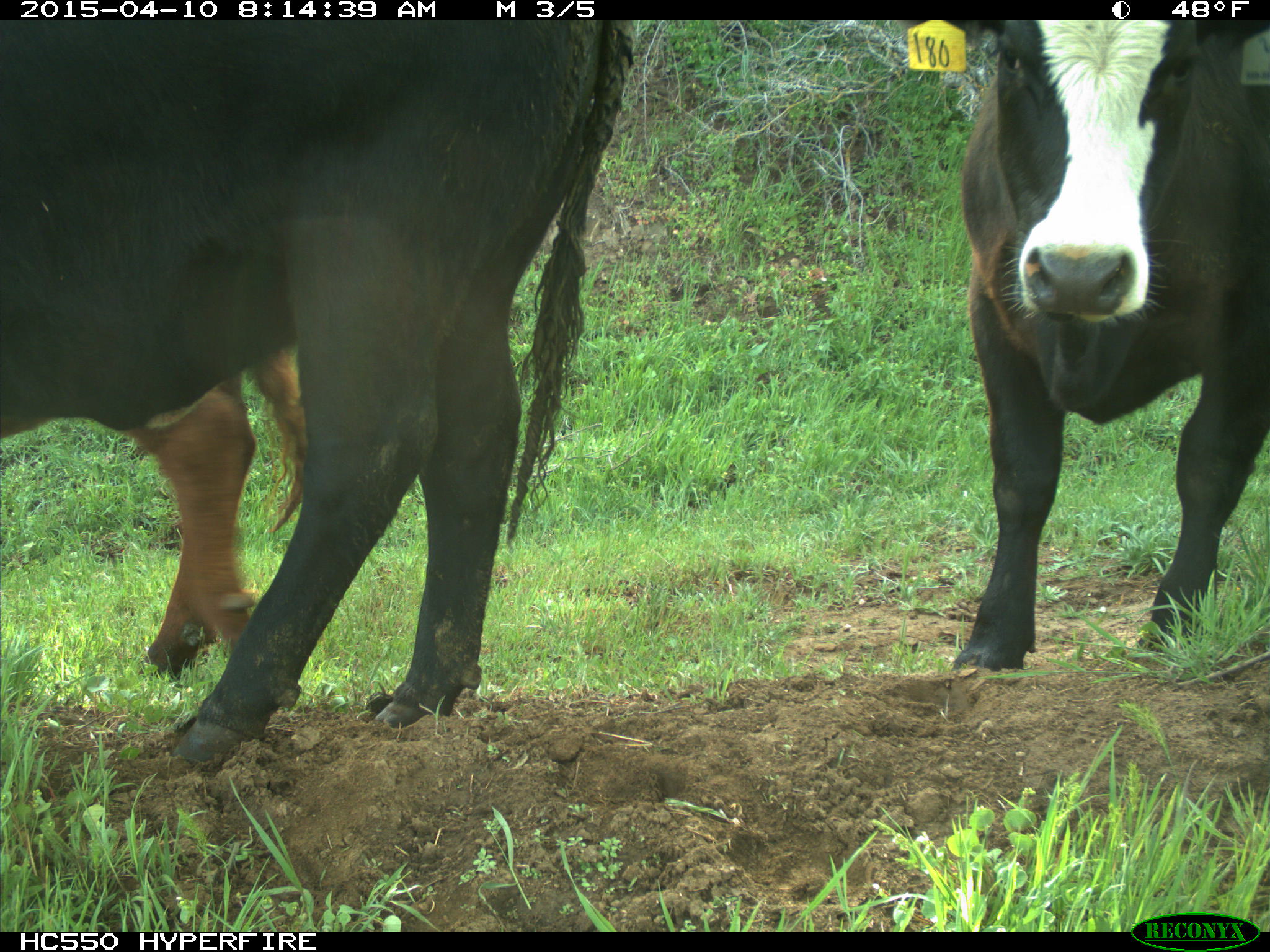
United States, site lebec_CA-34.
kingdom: Animalia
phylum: Chordata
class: Mammalia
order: Artiodactyla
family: Bovidae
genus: Bos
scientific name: Bos taurus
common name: domestic cow